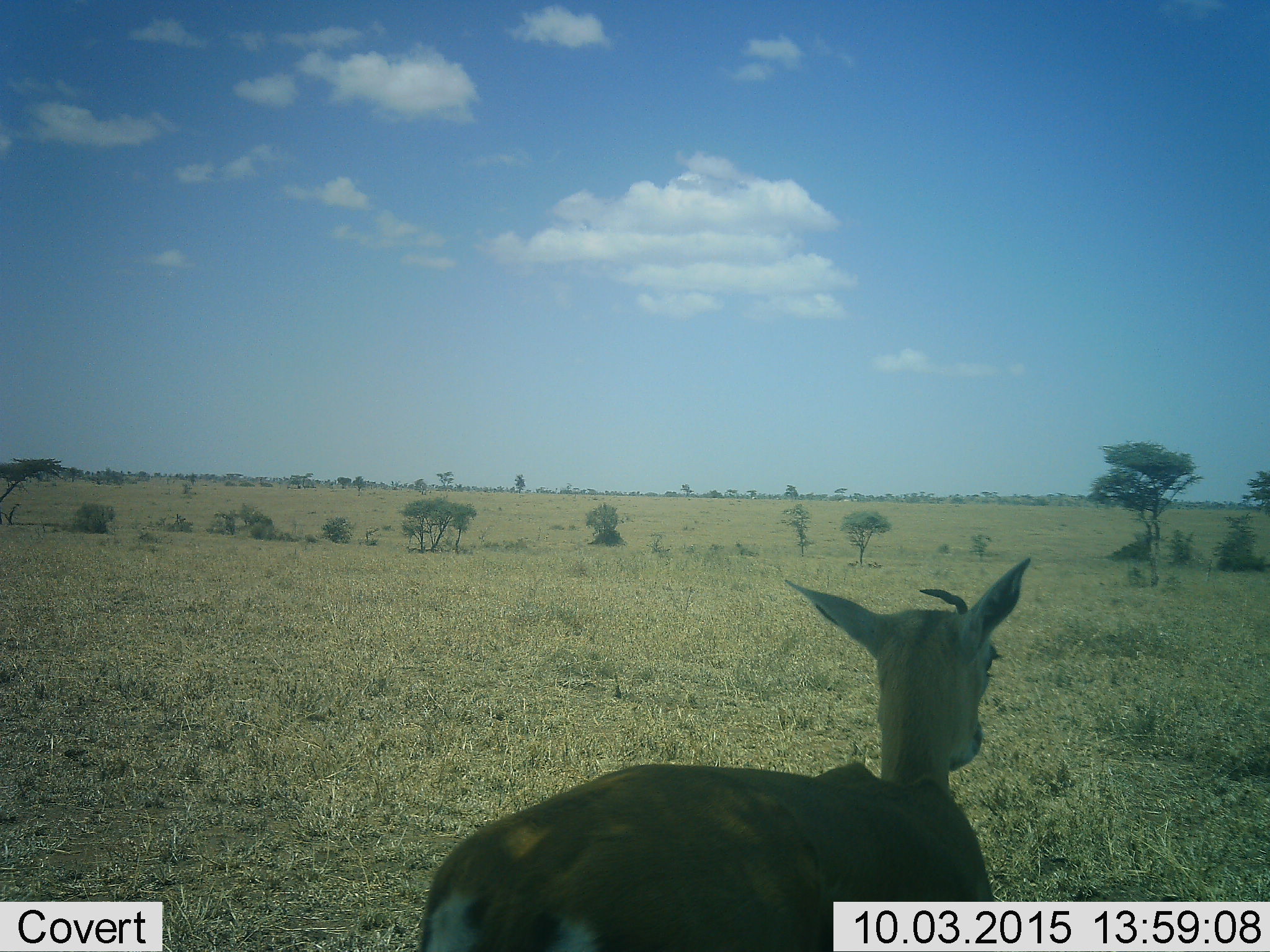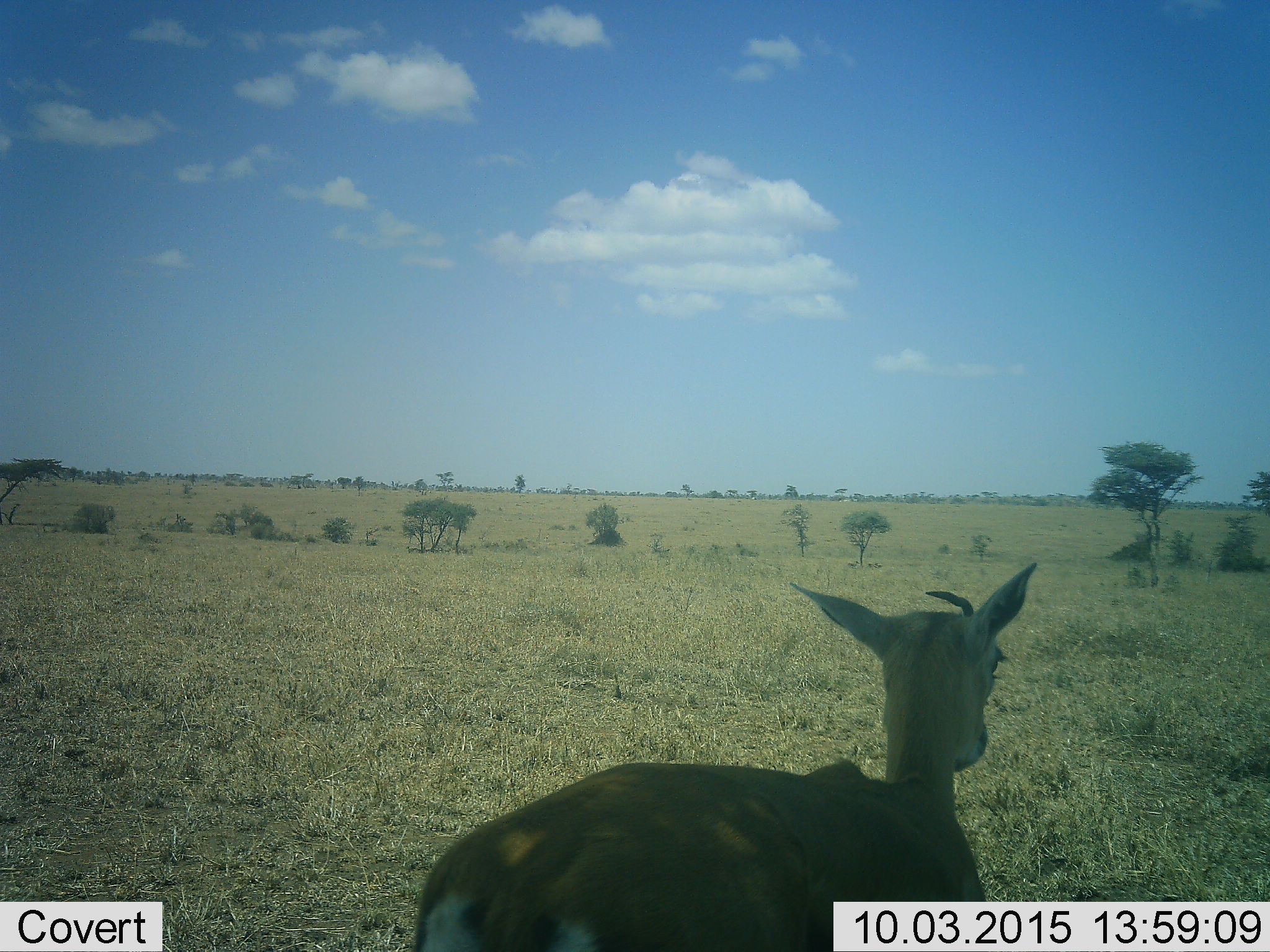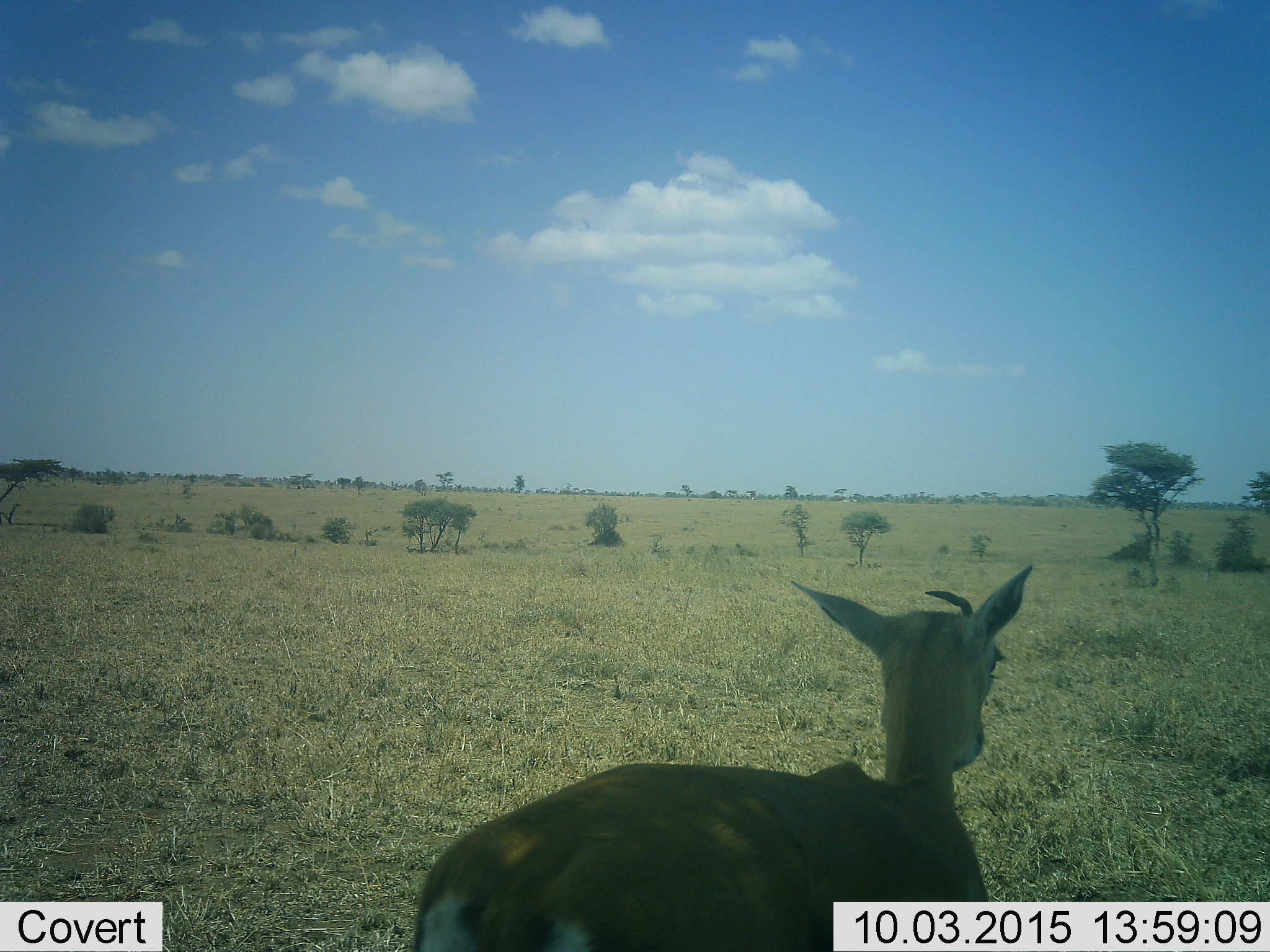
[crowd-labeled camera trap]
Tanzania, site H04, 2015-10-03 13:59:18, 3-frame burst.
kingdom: Animalia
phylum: Chordata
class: Mammalia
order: Artiodactyla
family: Bovidae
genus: Eudorcas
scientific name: Eudorcas thomsonii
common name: thomson's gazelle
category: gazellethomsons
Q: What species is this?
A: Gazellethomsons (thomson's gazelle) (Eudorcas thomsonii).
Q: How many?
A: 1.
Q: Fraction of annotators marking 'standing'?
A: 100%.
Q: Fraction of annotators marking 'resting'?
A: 12%.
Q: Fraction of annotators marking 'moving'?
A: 0%.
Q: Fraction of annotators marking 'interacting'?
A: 0%.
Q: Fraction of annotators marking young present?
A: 0%.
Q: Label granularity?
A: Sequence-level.